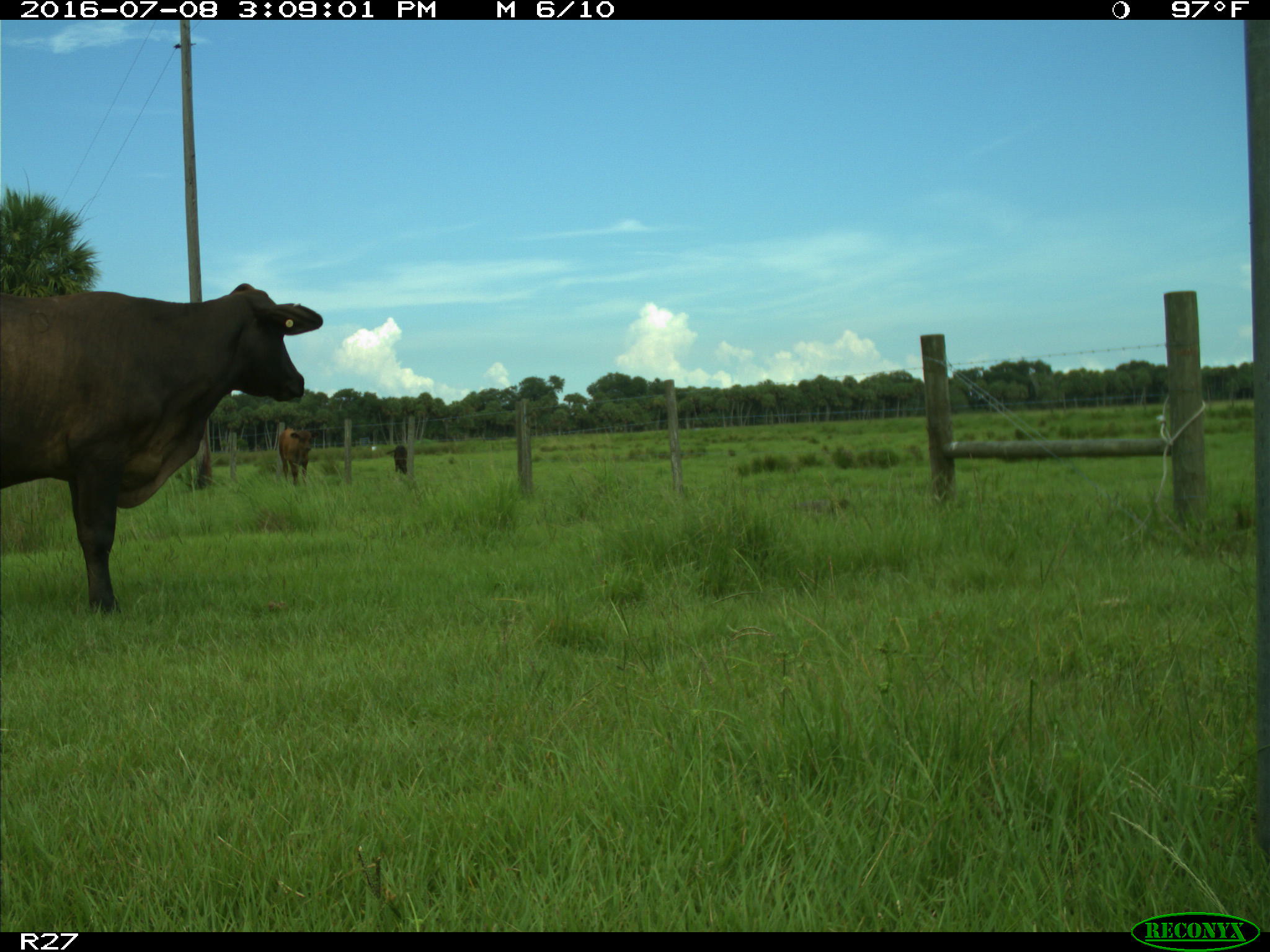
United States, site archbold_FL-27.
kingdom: Animalia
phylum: Chordata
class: Mammalia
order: Artiodactyla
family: Bovidae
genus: Bos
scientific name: Bos taurus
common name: domestic cow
Bos taurus (domestic cow).